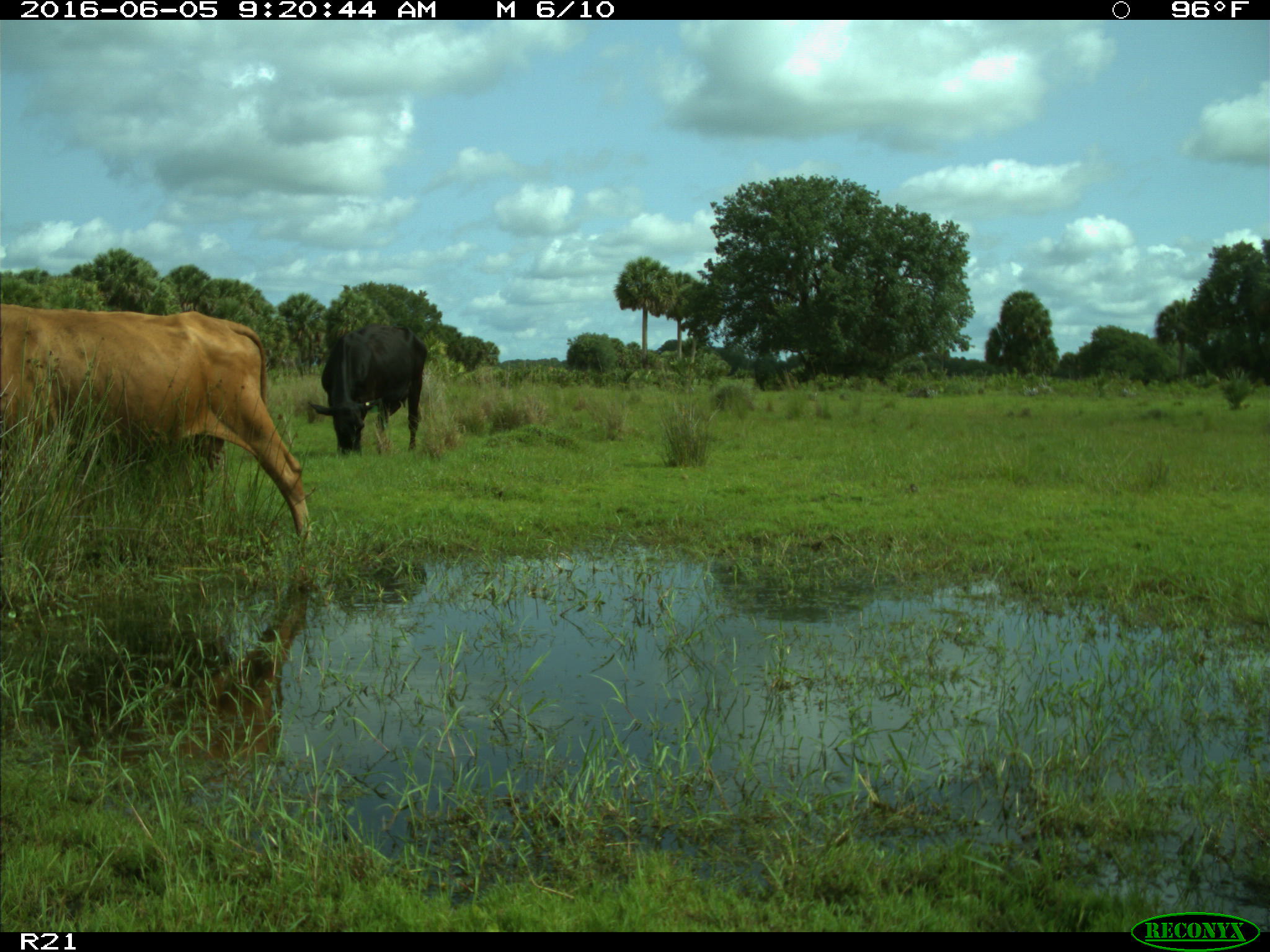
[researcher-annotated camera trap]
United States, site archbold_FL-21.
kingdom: Animalia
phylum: Chordata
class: Mammalia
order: Artiodactyla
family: Bovidae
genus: Bos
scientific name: Bos taurus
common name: domestic cow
Bos taurus (domestic cow).